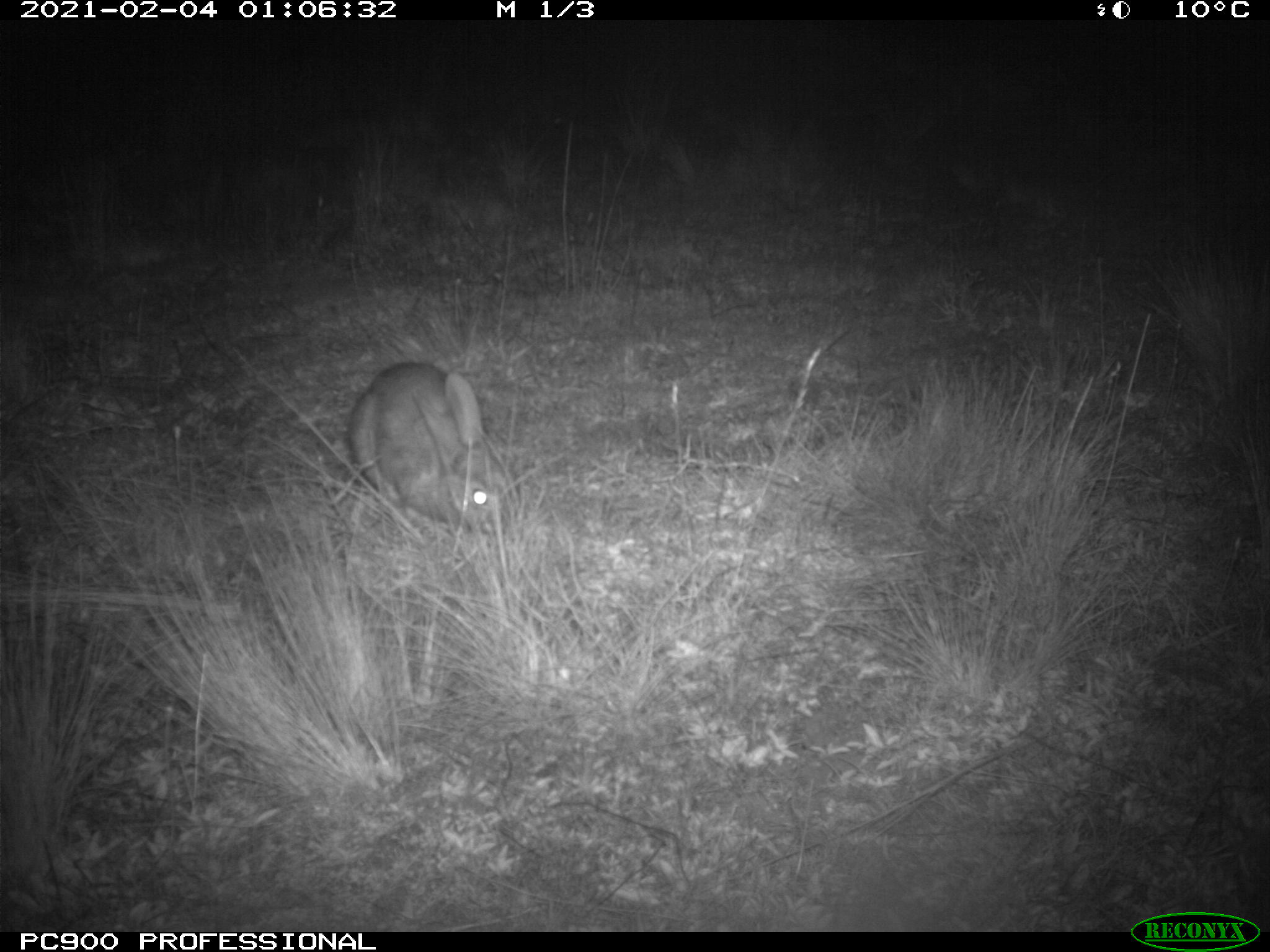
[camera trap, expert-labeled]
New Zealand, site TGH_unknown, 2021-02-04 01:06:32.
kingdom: Animalia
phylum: Chordata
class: Mammalia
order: Lagomorpha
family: Leporidae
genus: Oryctolagus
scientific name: Oryctolagus cuniculus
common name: european rabbit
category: rabbit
Rabbit (european rabbit) (Oryctolagus cuniculus).